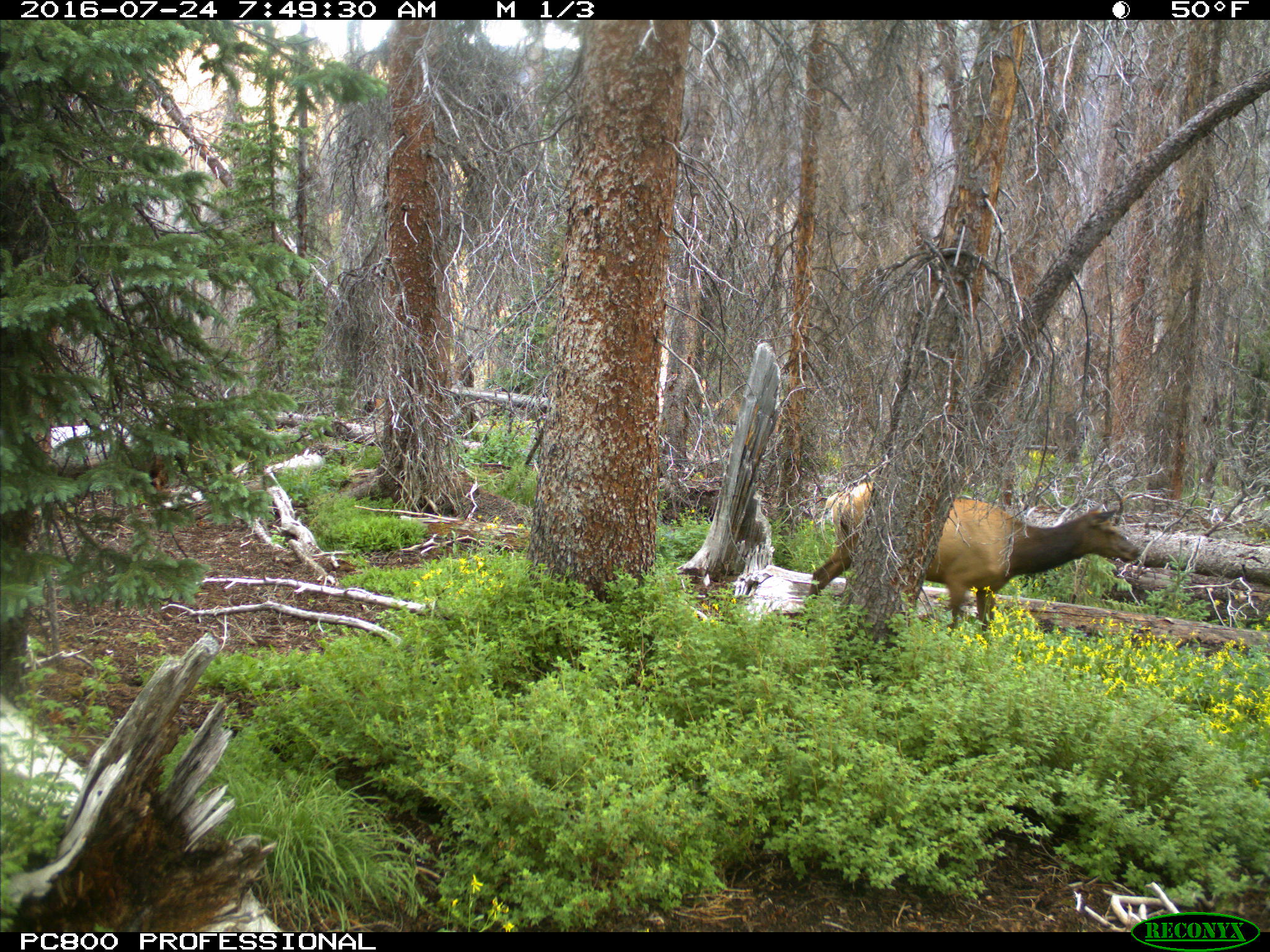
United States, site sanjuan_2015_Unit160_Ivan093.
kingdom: Animalia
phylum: Chordata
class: Mammalia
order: Artiodactyla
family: Cervidae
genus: Cervus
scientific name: Cervus elaphus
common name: red deer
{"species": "Cervus elaphus (red deer)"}